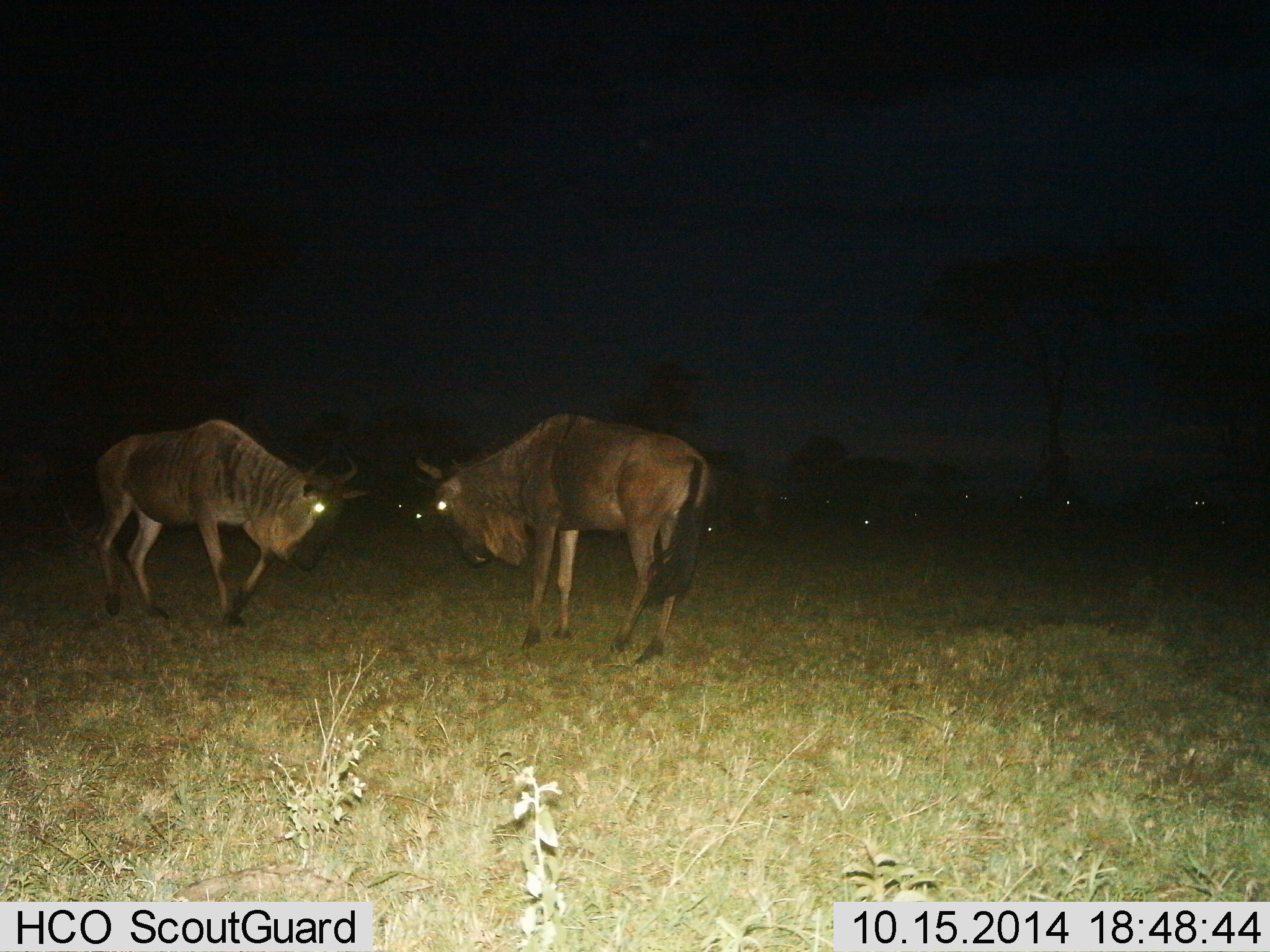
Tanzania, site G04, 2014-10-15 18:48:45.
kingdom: Animalia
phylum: Chordata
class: Mammalia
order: Artiodactyla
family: Bovidae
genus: Connochaetes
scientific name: Connochaetes taurinus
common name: blue wildebeest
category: wildebeest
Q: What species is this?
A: Wildebeest (blue wildebeest) (Connochaetes taurinus).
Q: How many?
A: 2.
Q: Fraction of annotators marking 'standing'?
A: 18%.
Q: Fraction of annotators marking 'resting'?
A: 9%.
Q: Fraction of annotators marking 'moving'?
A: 18%.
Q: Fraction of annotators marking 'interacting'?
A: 82%.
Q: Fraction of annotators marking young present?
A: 0%.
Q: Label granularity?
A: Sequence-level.